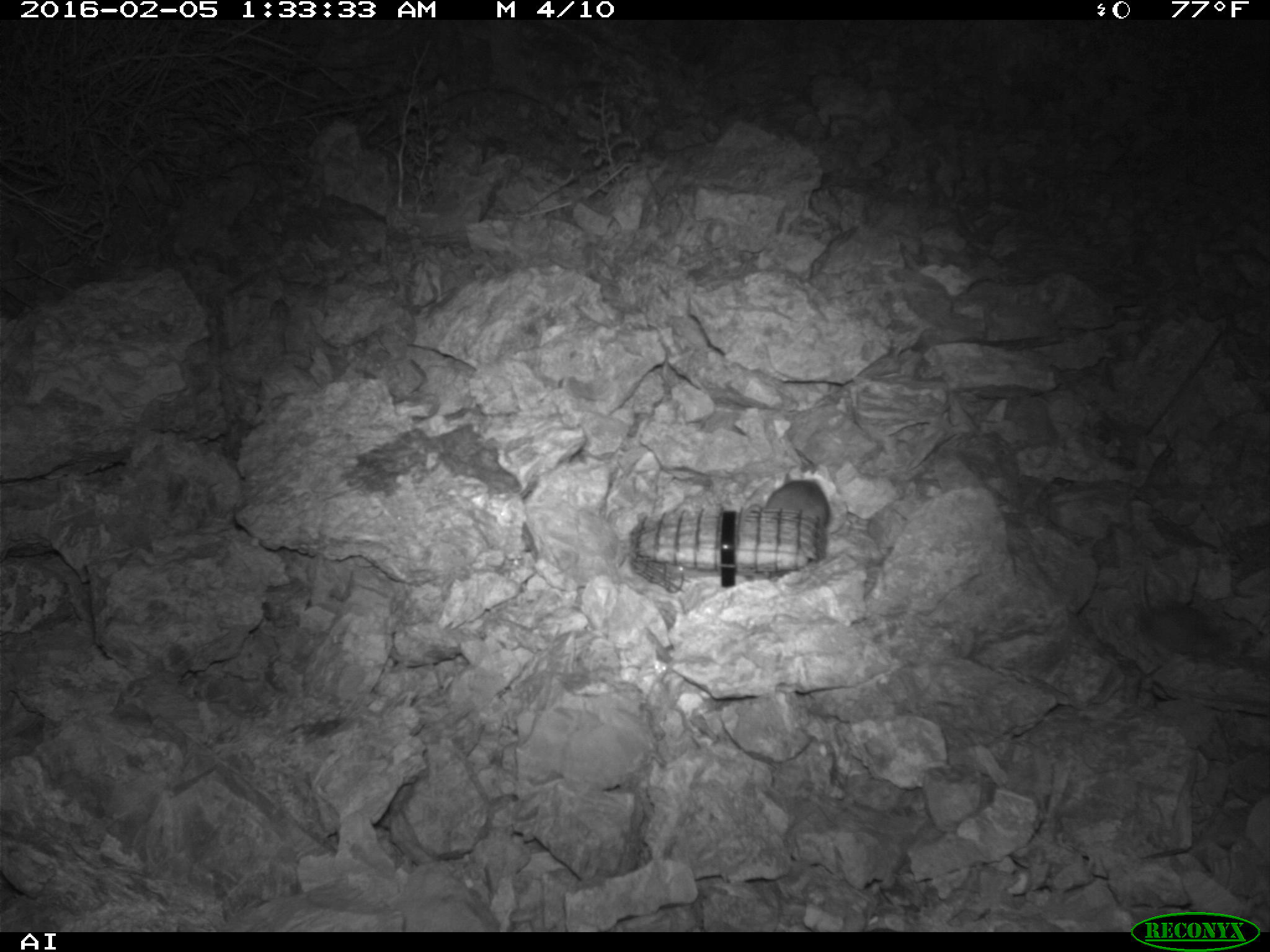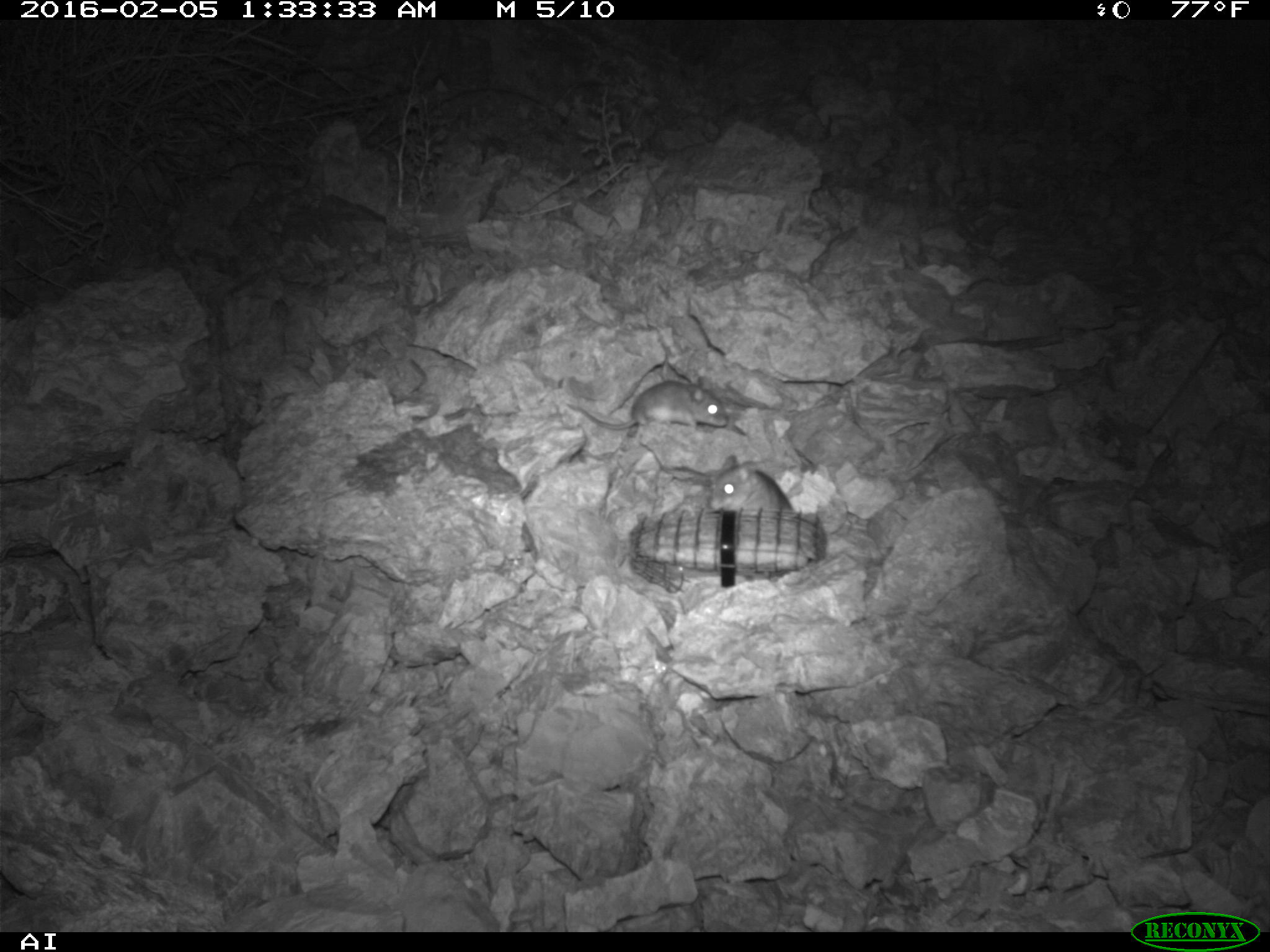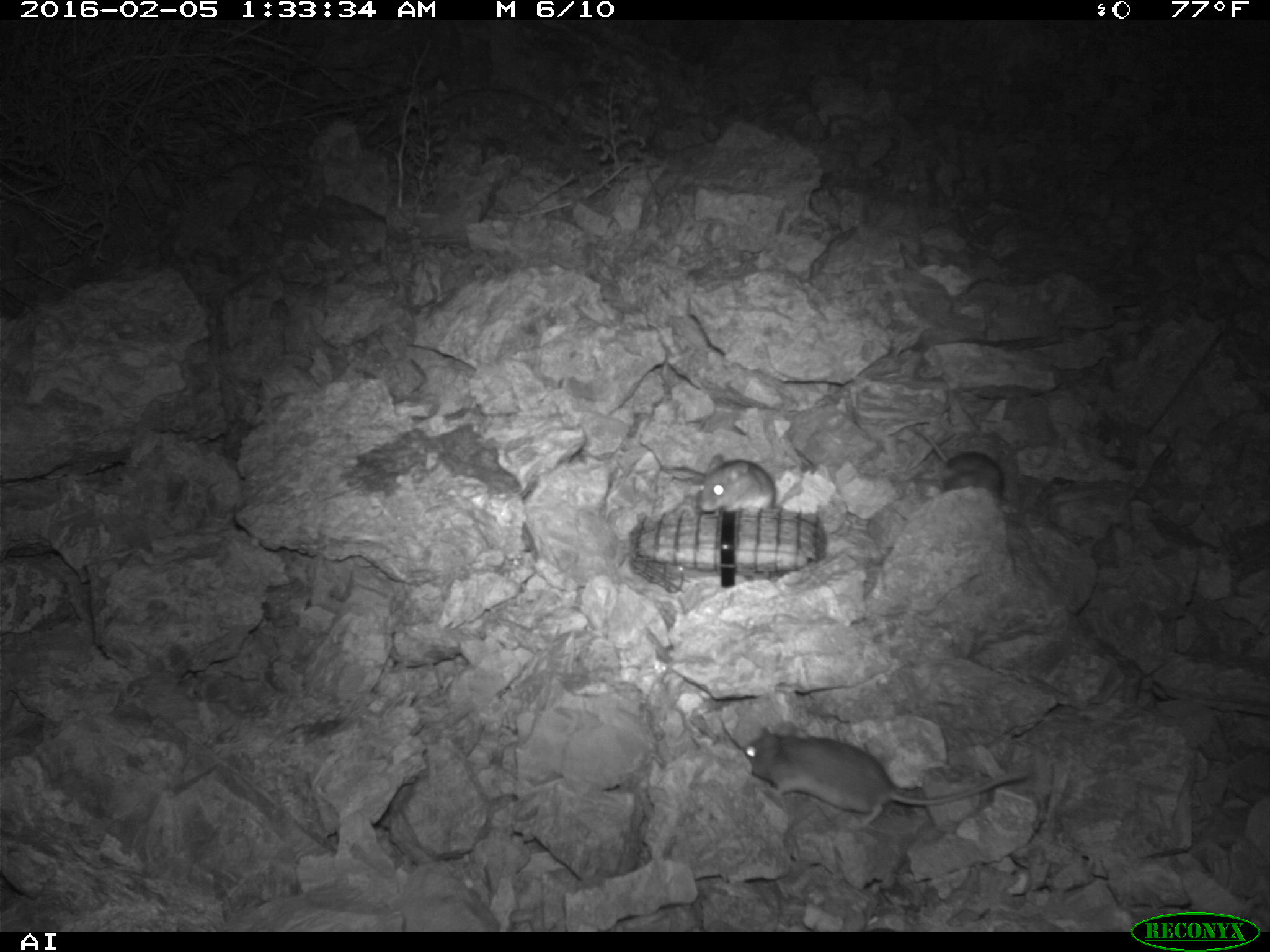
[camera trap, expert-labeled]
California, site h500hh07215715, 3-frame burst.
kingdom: Animalia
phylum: Chordata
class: Mammalia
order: Rodentia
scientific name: Rodentia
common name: rodent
Rodent (Rodentia).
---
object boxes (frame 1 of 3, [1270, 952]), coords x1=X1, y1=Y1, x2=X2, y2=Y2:
rodent: x1=763, y1=473, x2=831, y2=554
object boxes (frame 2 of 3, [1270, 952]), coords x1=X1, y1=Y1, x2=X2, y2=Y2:
rodent: x1=568, y1=375, x2=727, y2=433; x1=710, y1=454, x2=794, y2=513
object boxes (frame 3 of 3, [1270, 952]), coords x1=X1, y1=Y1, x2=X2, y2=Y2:
rodent: x1=744, y1=721, x2=1032, y2=834; x1=916, y1=425, x2=1006, y2=498; x1=695, y1=454, x2=778, y2=513